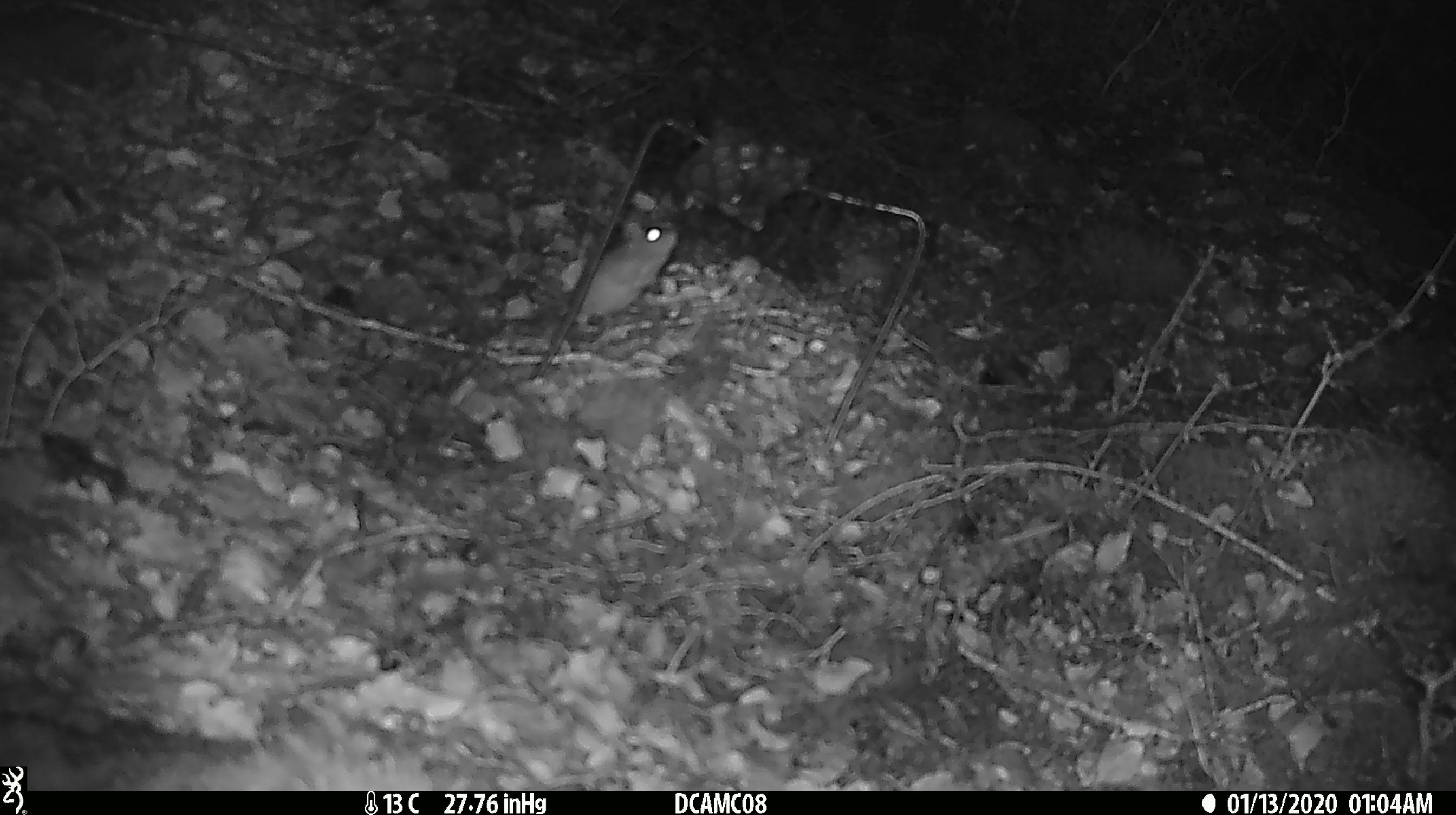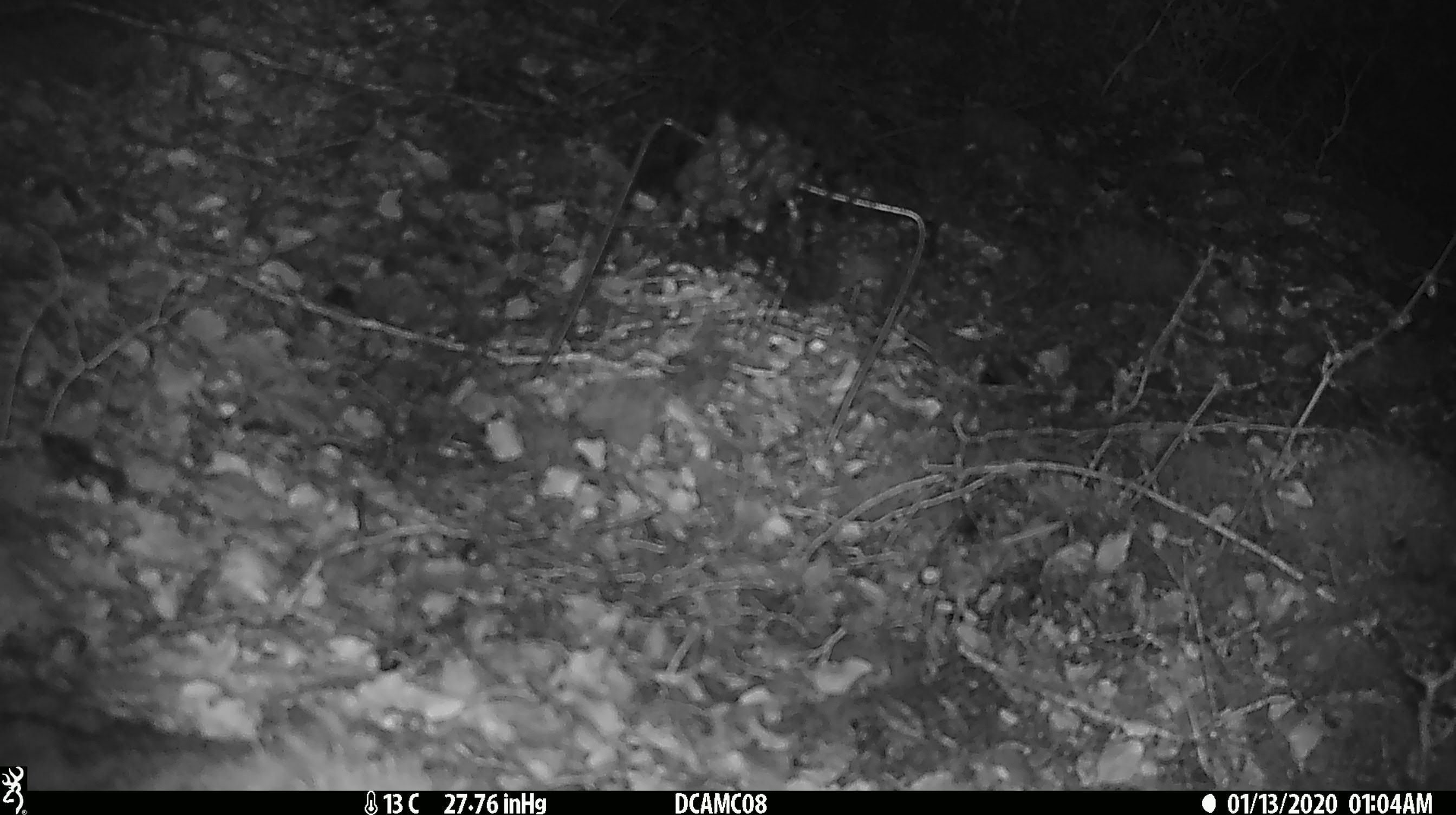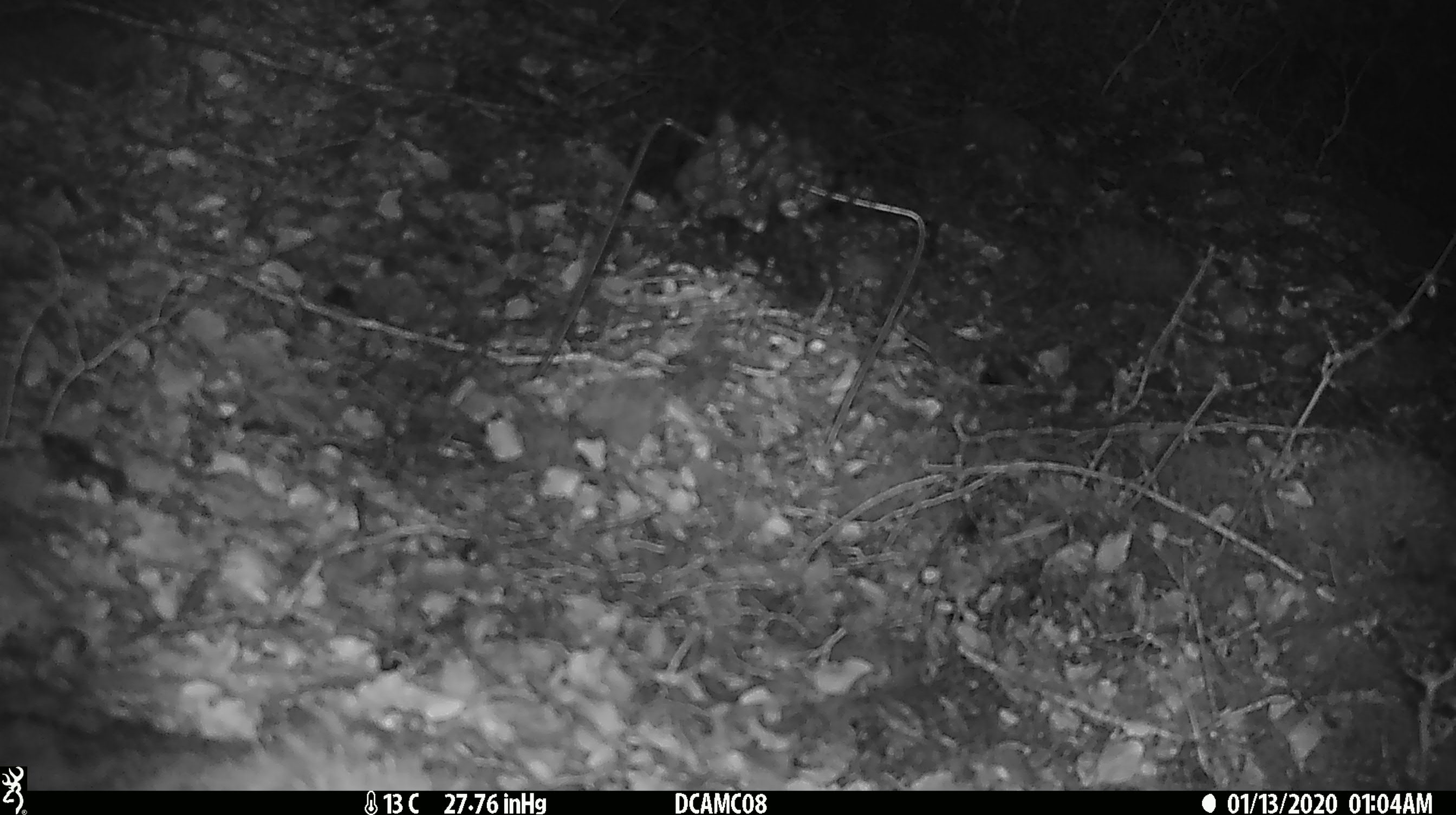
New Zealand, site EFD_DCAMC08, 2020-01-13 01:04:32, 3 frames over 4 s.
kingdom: Animalia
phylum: Chordata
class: Mammalia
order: Rodentia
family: Muridae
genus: Mus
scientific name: Mus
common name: mouse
Mouse (Mus).